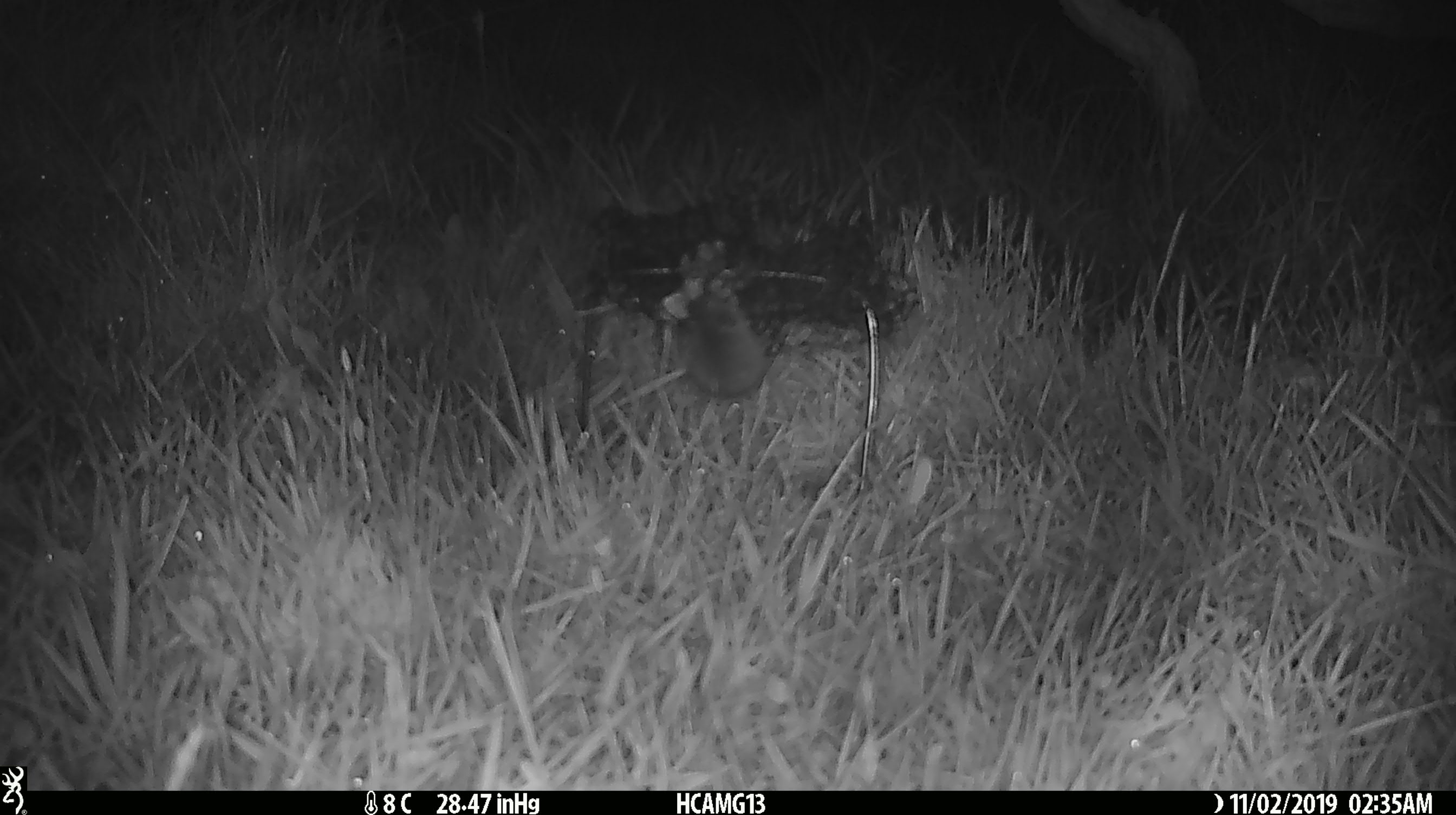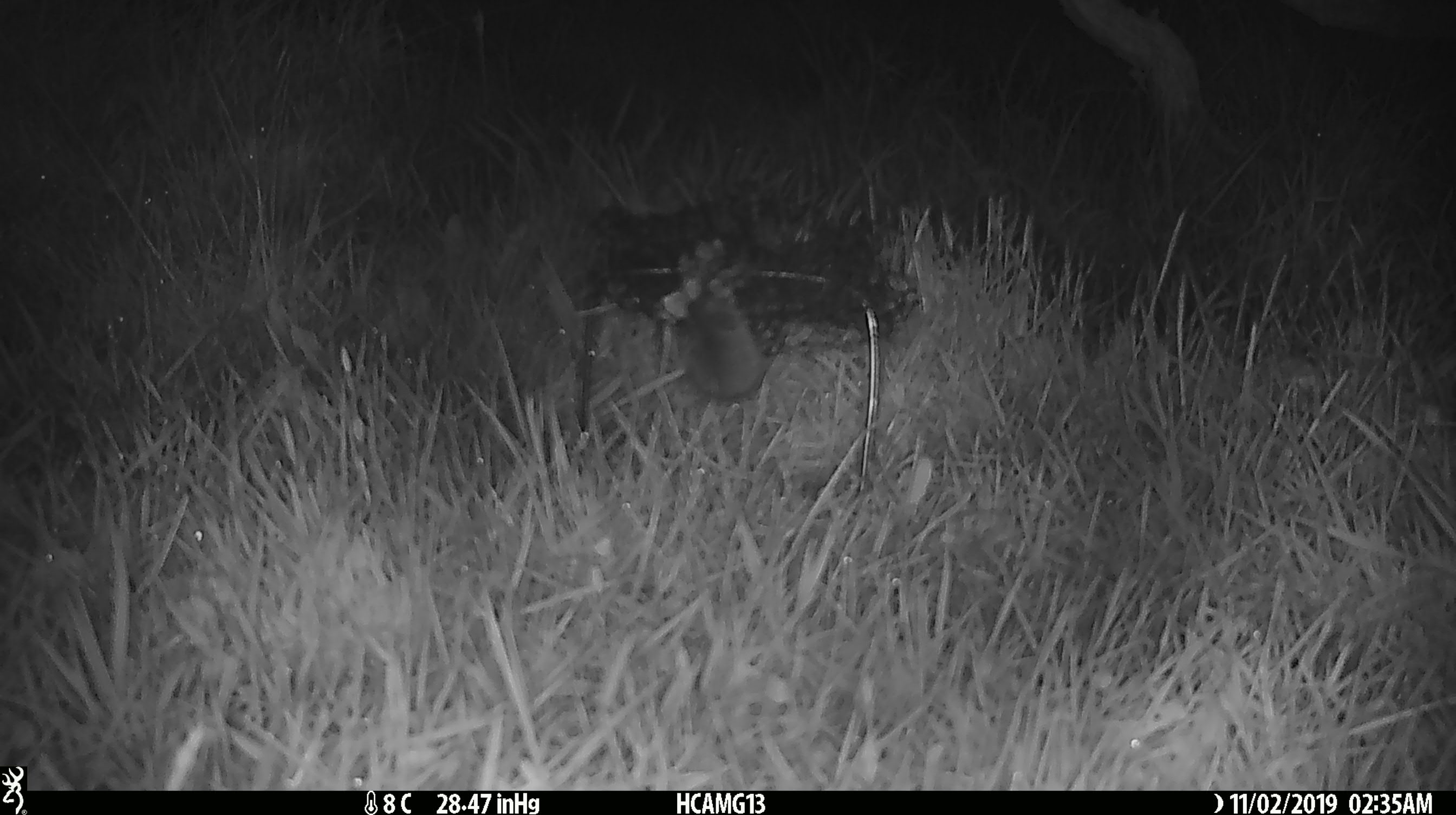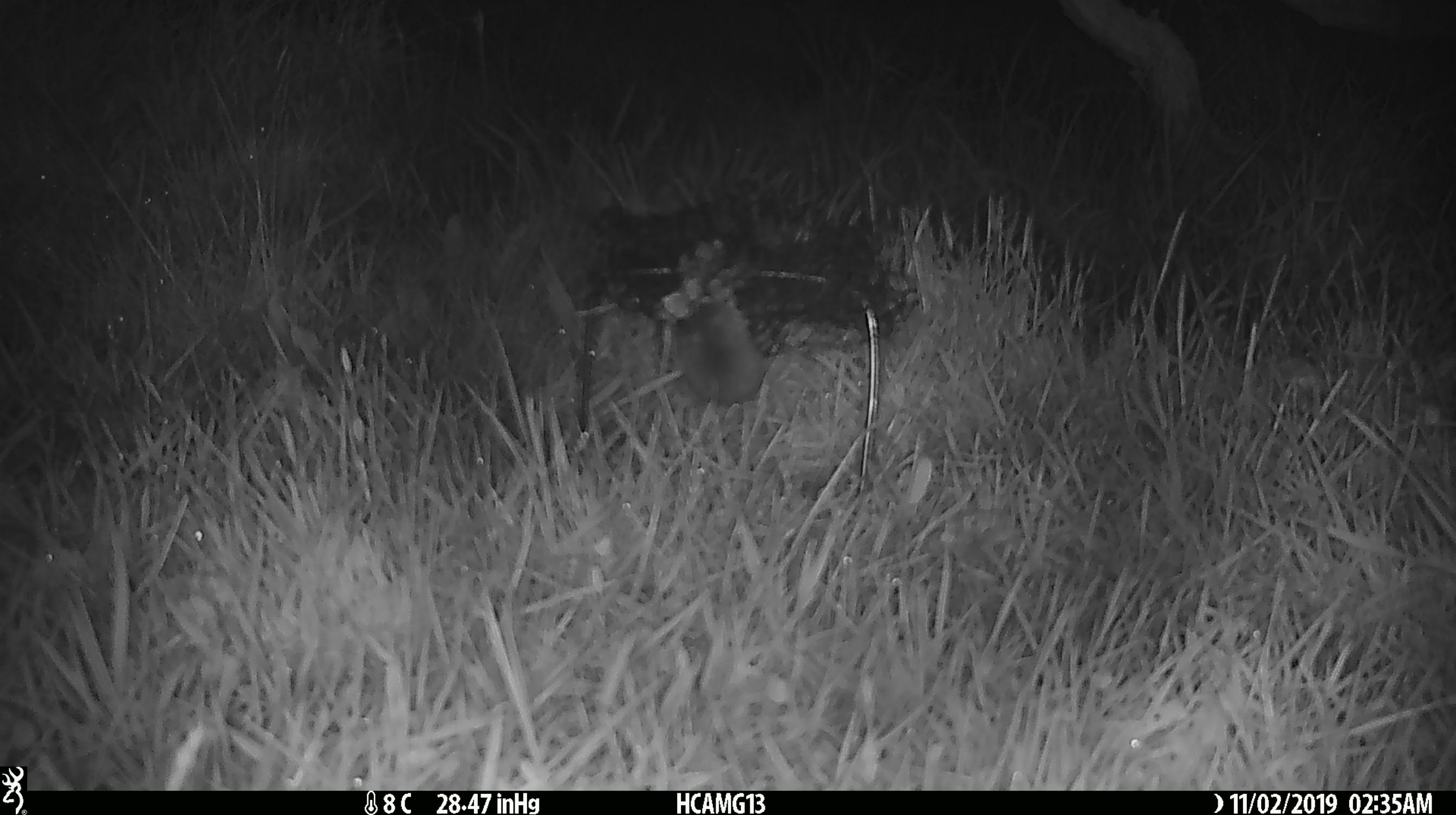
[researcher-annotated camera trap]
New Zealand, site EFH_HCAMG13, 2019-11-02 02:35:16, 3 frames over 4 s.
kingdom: Animalia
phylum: Chordata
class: Mammalia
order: Rodentia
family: Muridae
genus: Mus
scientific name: Mus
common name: mouse